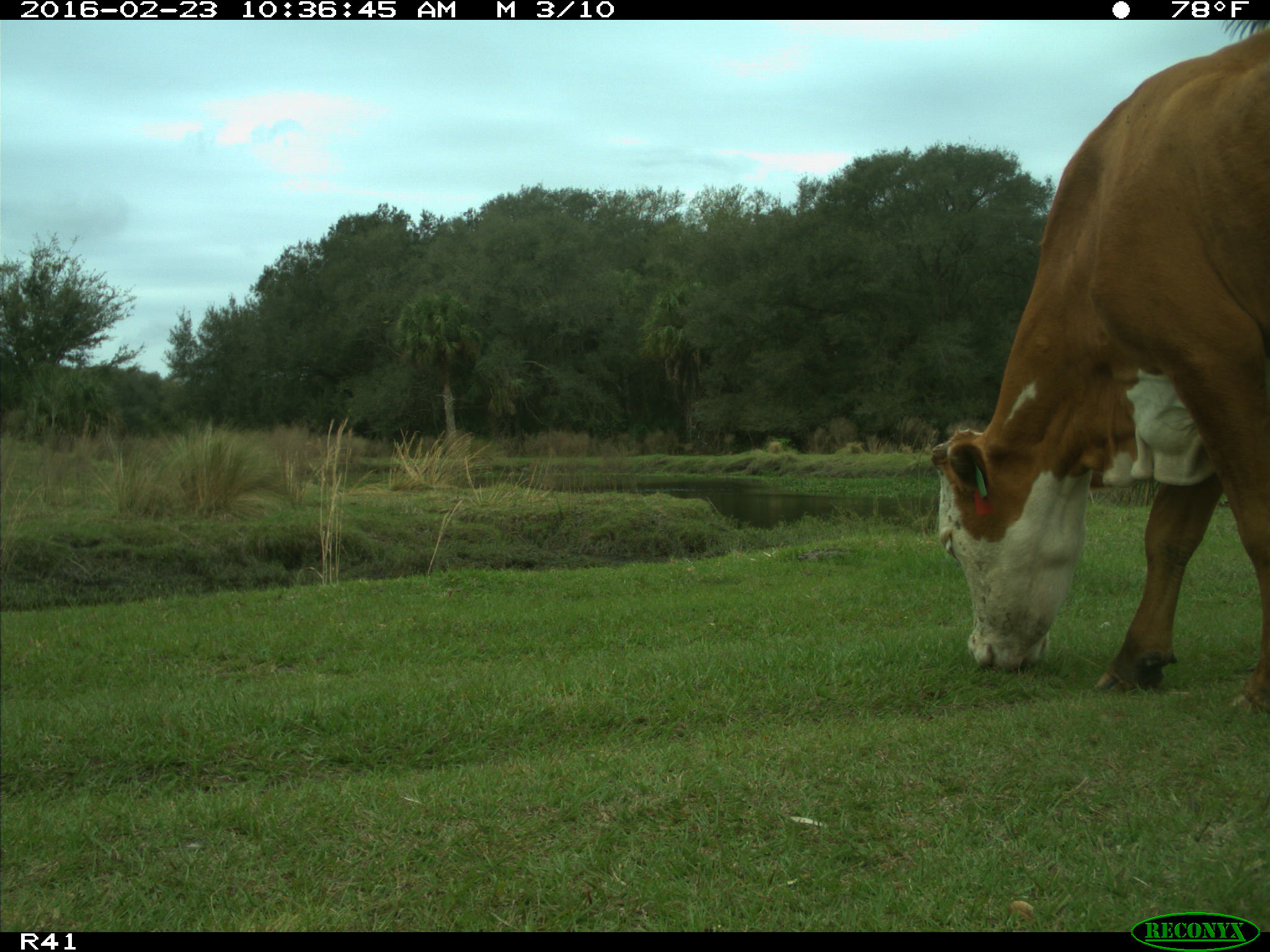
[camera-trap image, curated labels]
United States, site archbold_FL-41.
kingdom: Animalia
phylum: Chordata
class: Mammalia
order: Artiodactyla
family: Bovidae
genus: Bos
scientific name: Bos taurus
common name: domestic cow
Bos taurus (domestic cow).